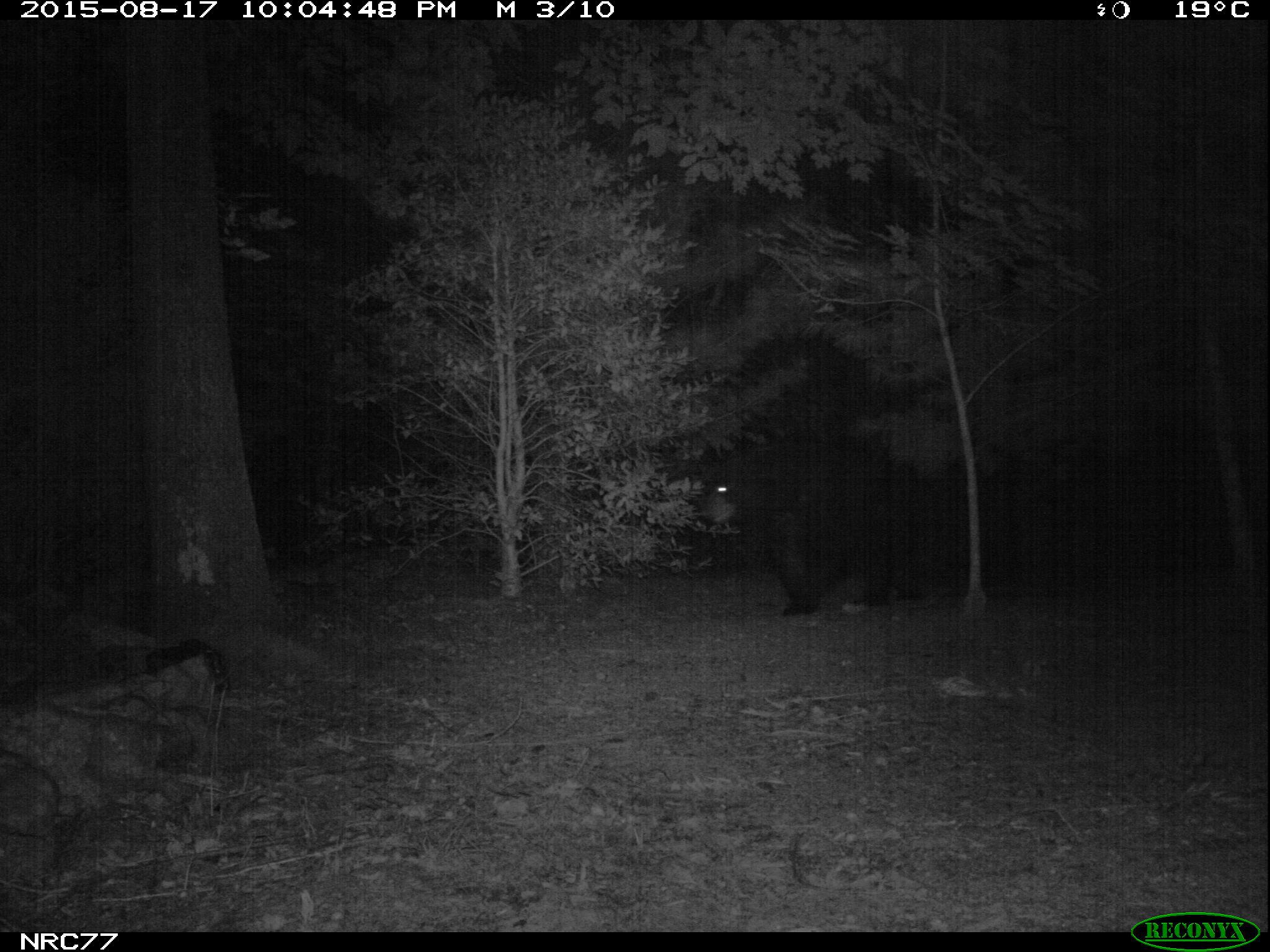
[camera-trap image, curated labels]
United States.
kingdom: Animalia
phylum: Chordata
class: Mammalia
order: Carnivora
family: Ursidae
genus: Ursus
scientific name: Ursus americanus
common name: american black bear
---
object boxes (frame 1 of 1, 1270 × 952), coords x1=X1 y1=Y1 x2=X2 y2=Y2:
American Black Bear: x1=687 y1=432 x2=946 y2=618